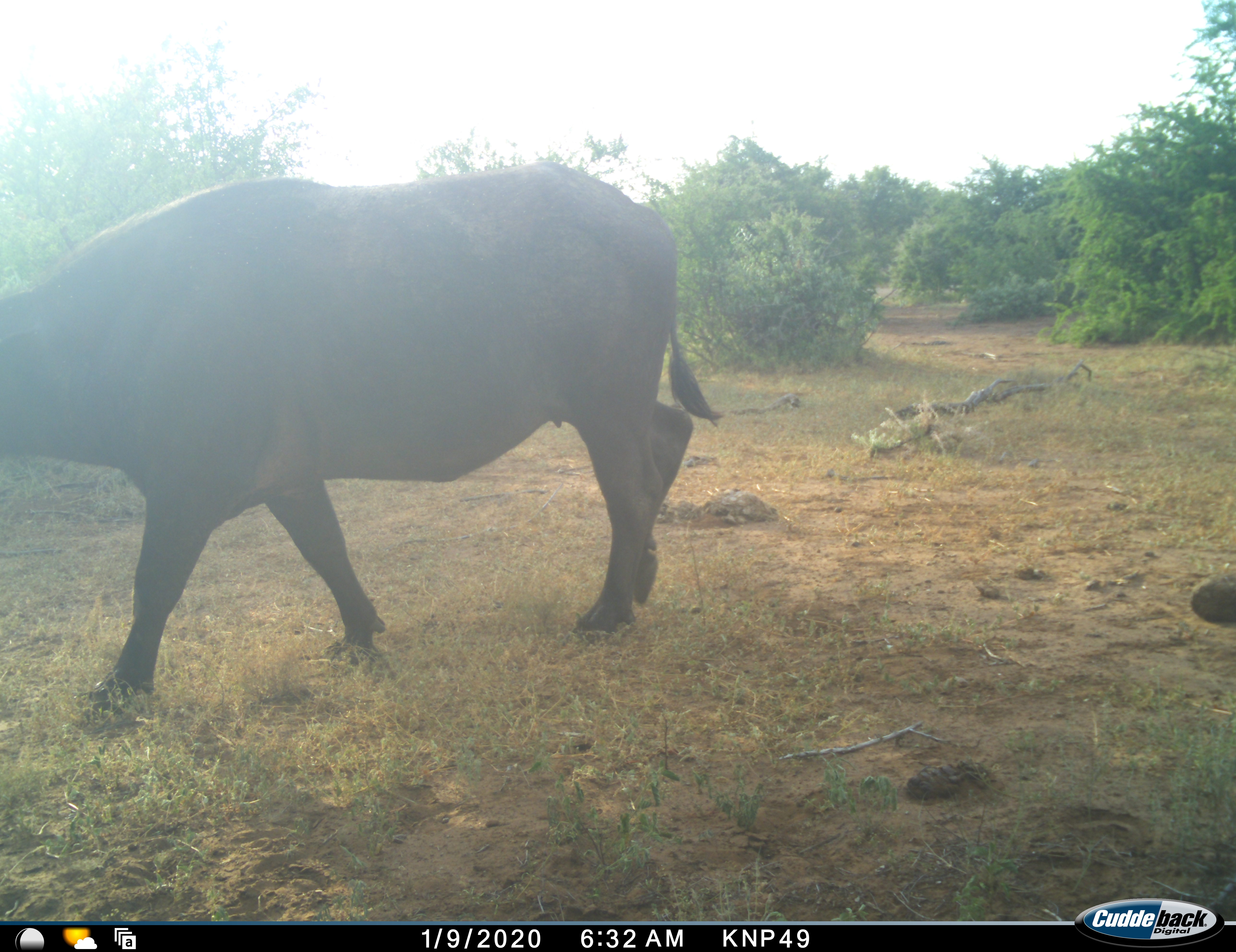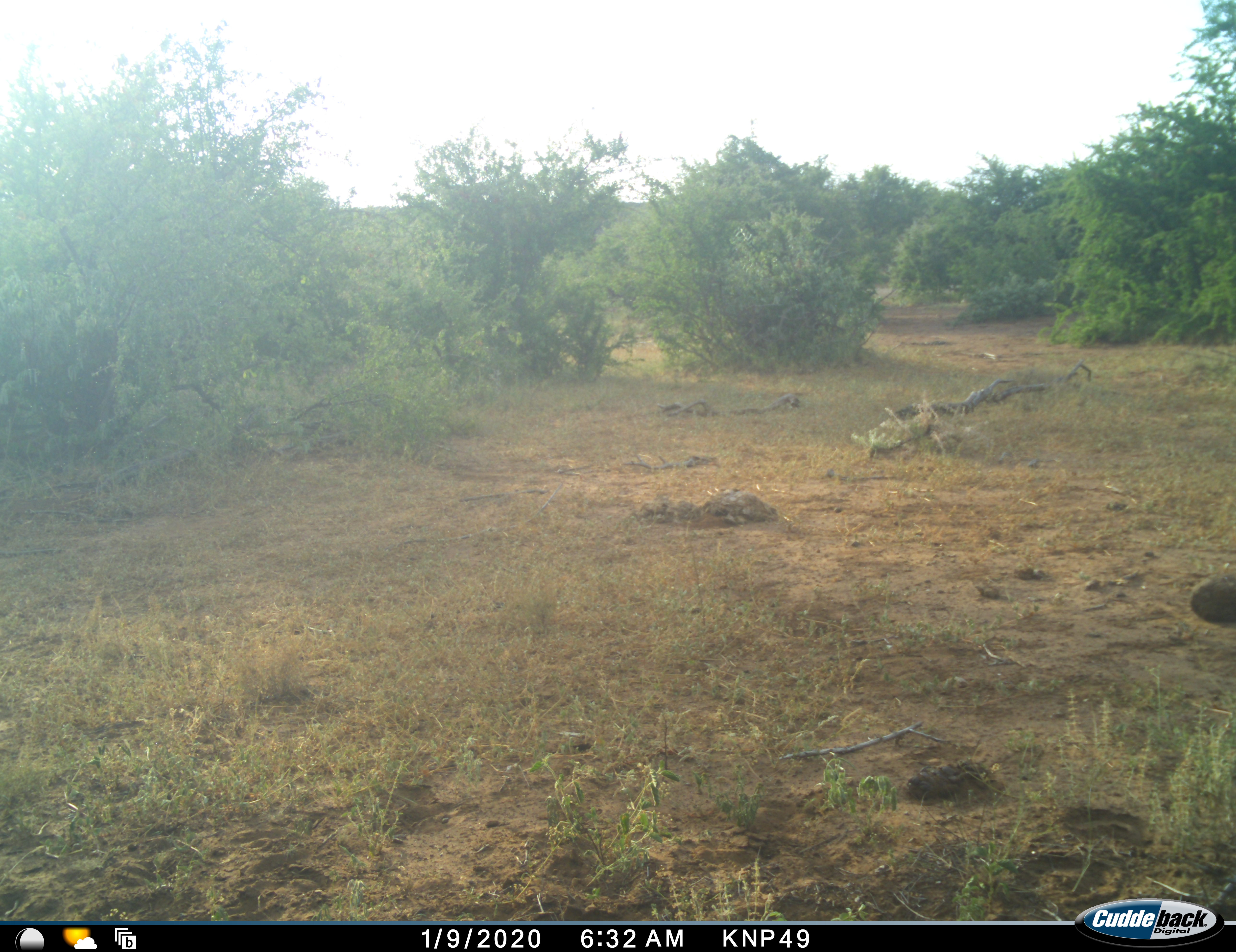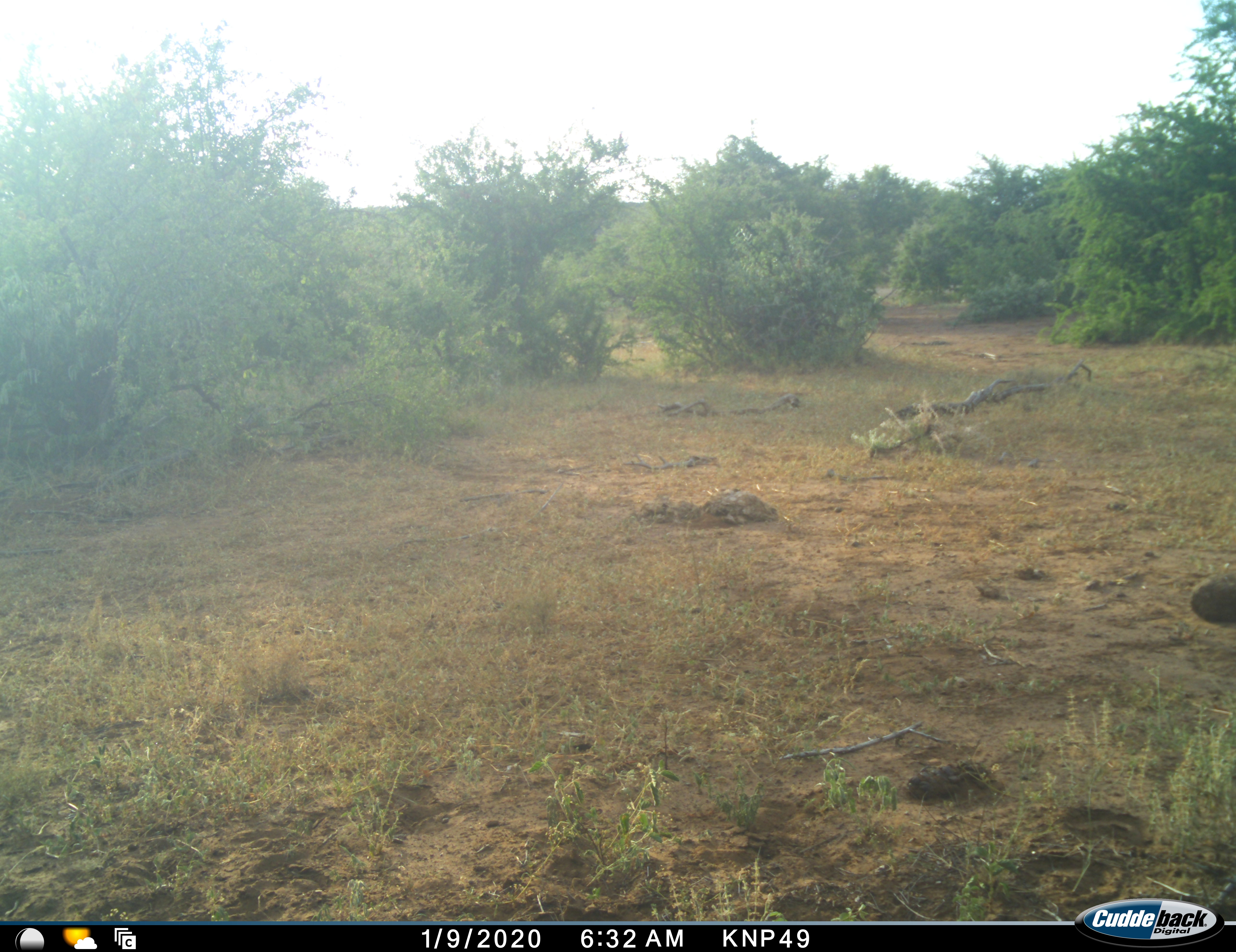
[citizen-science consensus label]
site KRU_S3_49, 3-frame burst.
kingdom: Animalia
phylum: Chordata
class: Mammalia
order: Artiodactyla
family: Bovidae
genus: Syncerus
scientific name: Syncerus caffer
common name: african buffalo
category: buffalo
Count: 1.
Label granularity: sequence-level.